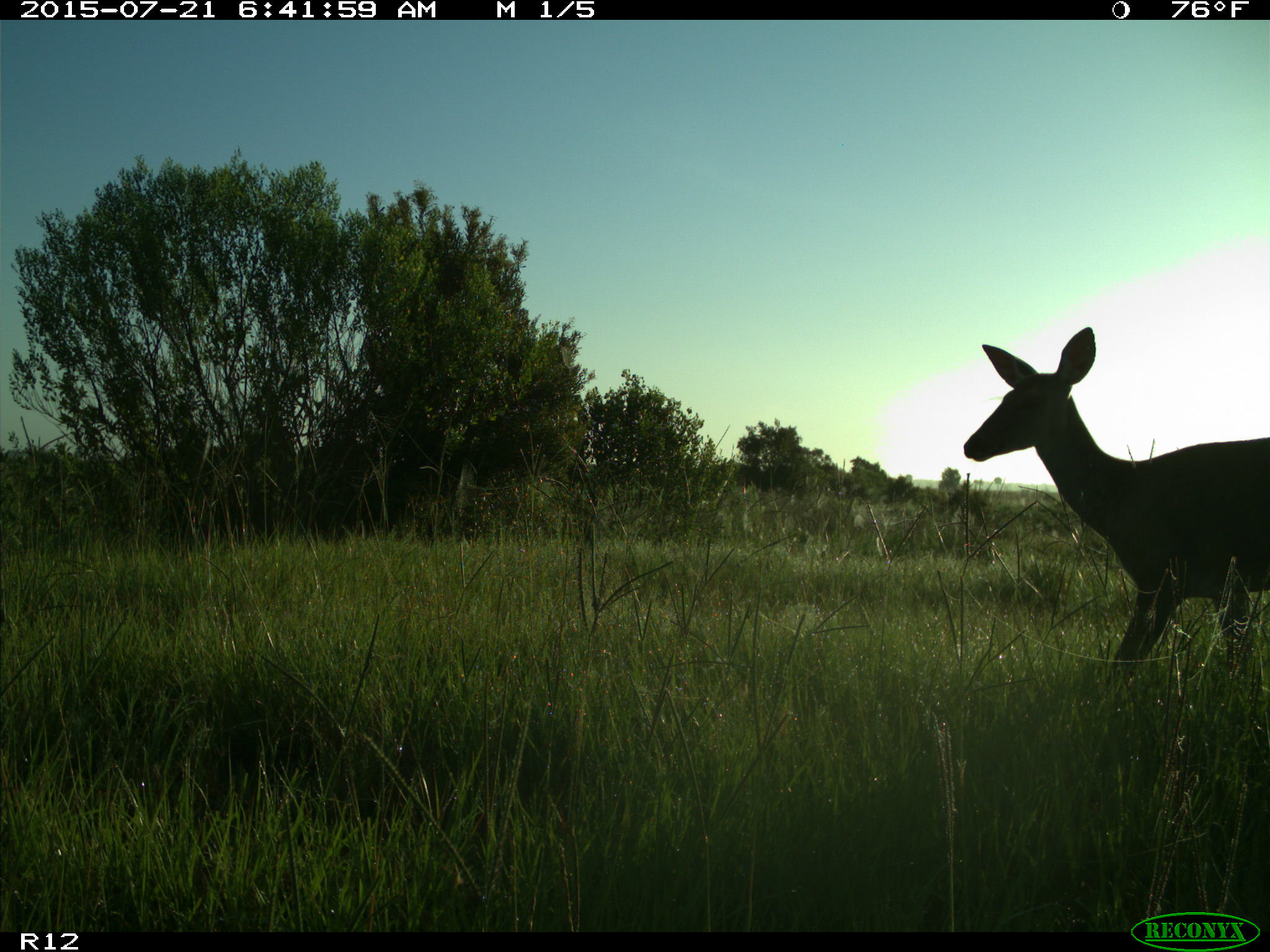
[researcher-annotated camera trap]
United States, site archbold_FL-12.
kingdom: Animalia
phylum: Chordata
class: Mammalia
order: Artiodactyla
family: Cervidae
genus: Odocoileus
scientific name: Odocoileus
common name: deer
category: unidentified deer